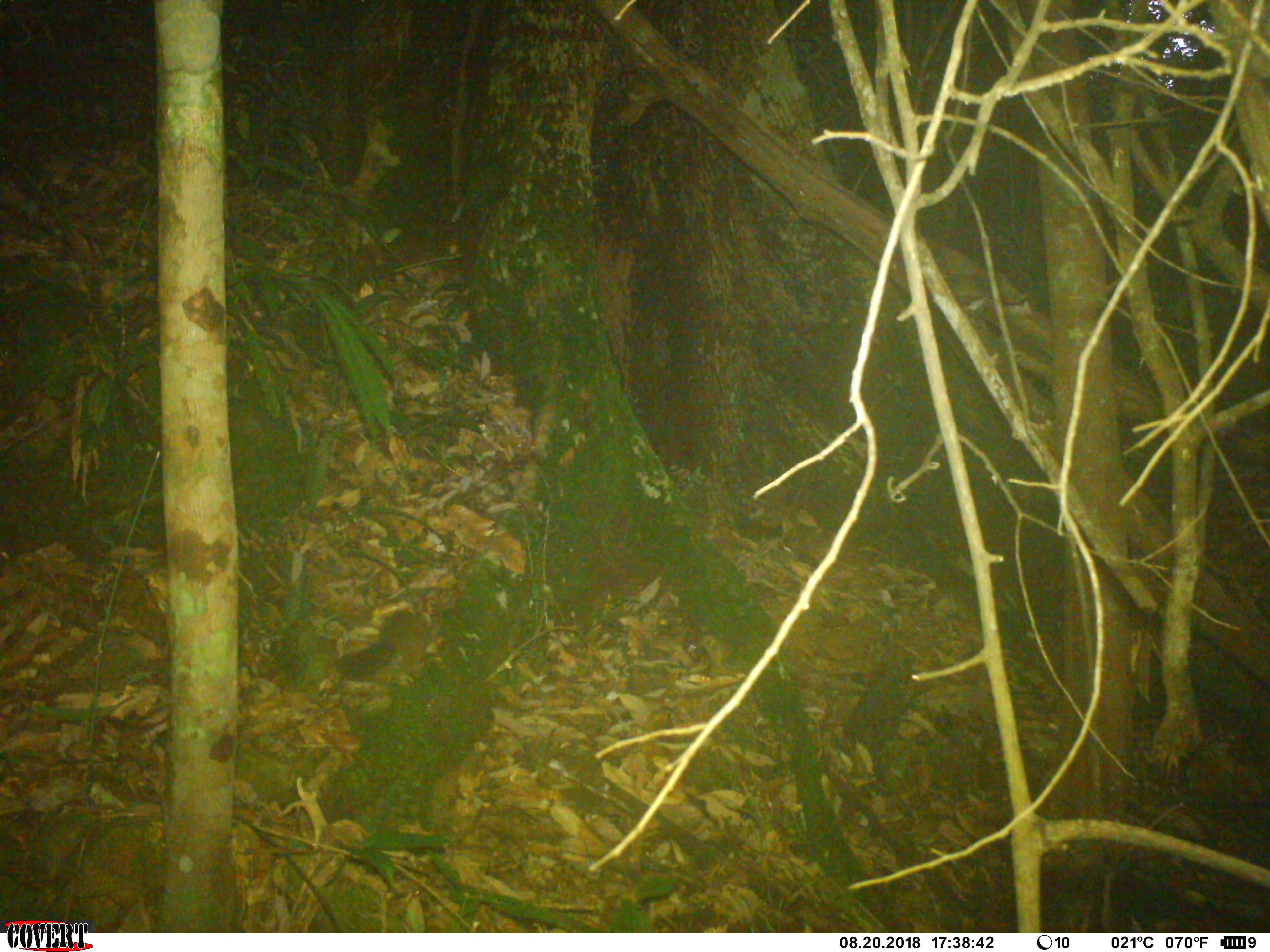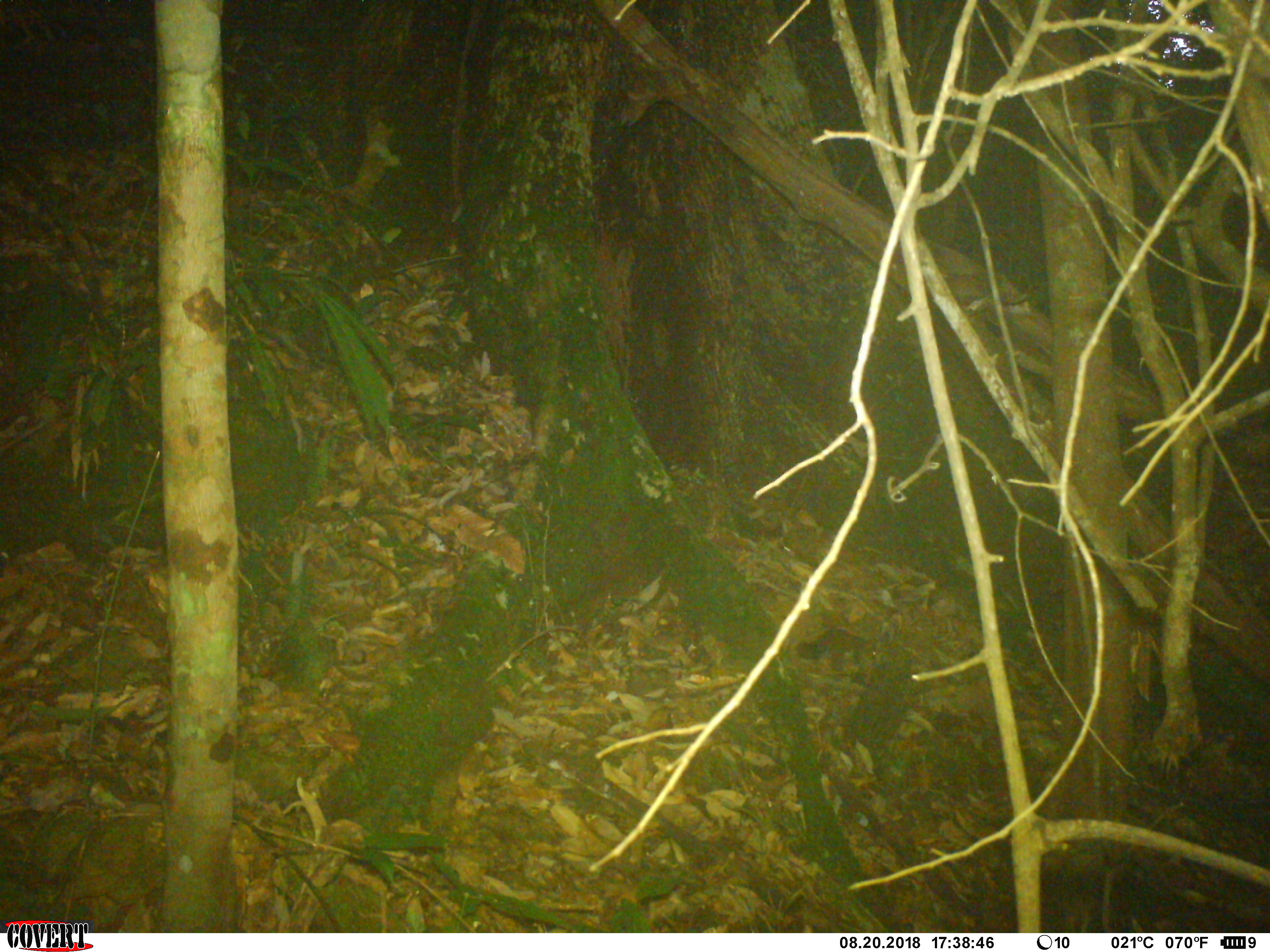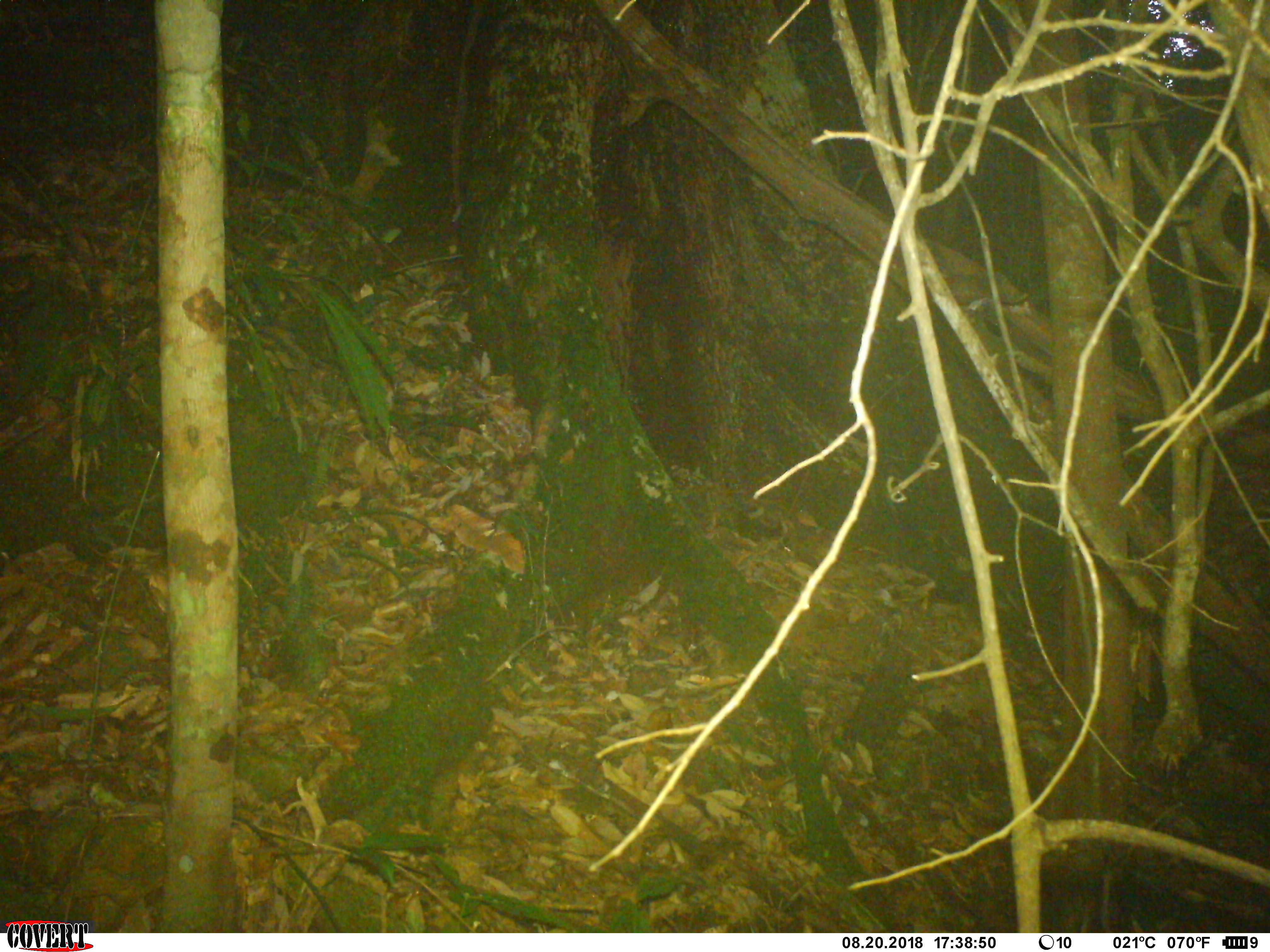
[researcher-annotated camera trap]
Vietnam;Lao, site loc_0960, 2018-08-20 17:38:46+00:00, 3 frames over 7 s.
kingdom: Animalia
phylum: Chordata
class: Mammalia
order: Rodentia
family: Sciuridae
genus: Dremomys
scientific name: Dremomys rufigenis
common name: red-cheeked squirrel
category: red cheeked squirrel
Red cheeked squirrel (red-cheeked squirrel) (Dremomys rufigenis). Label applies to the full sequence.